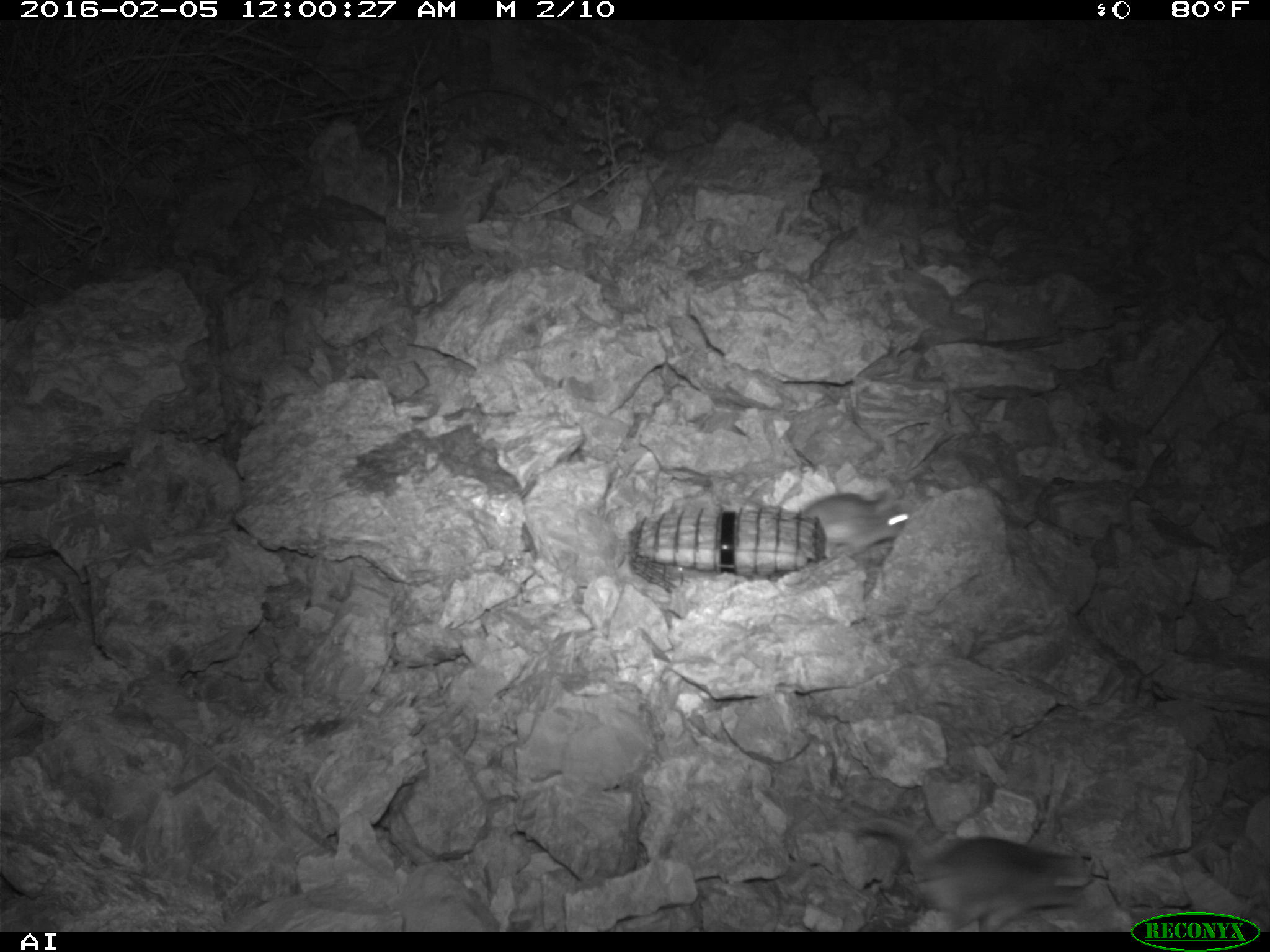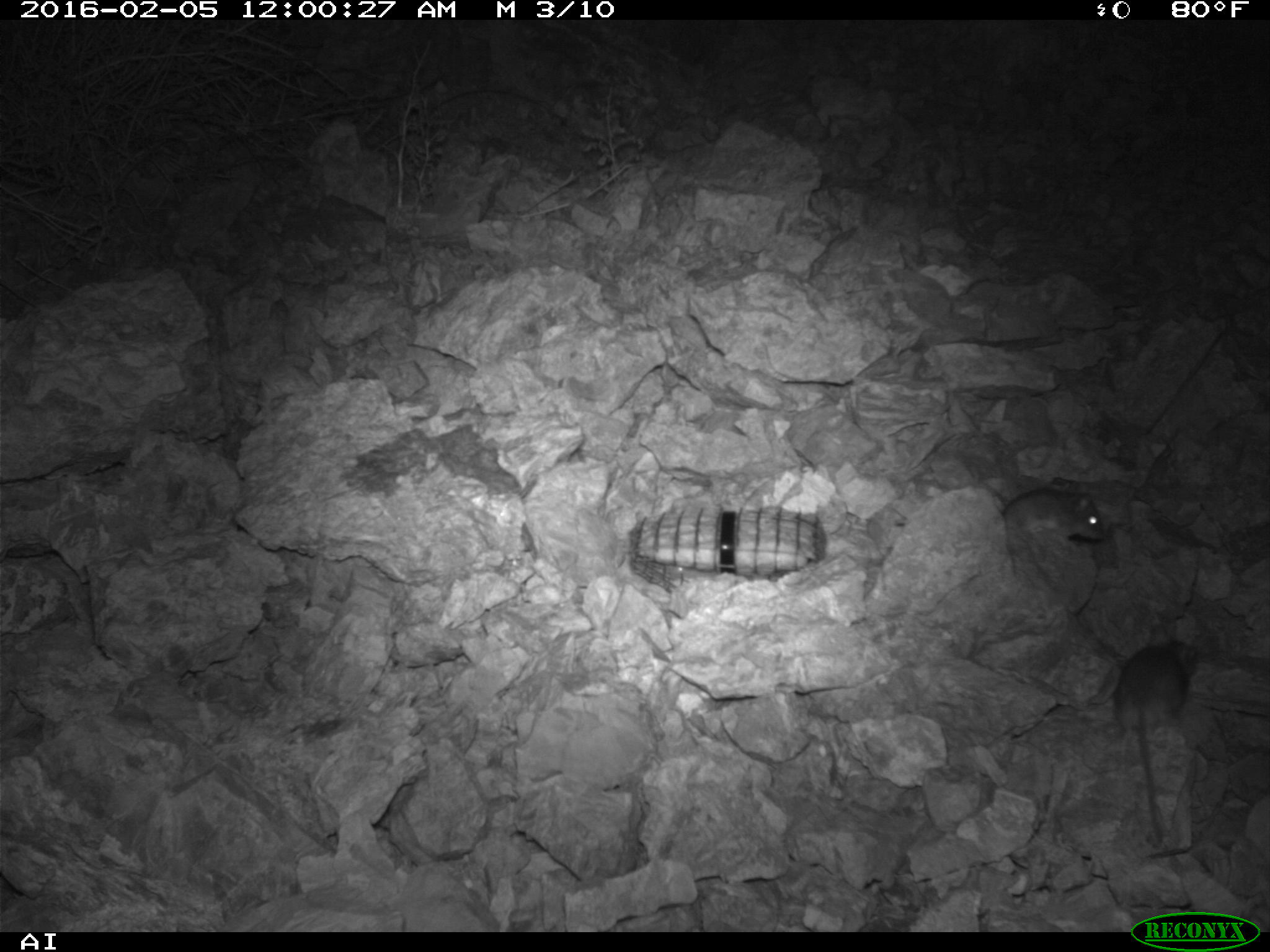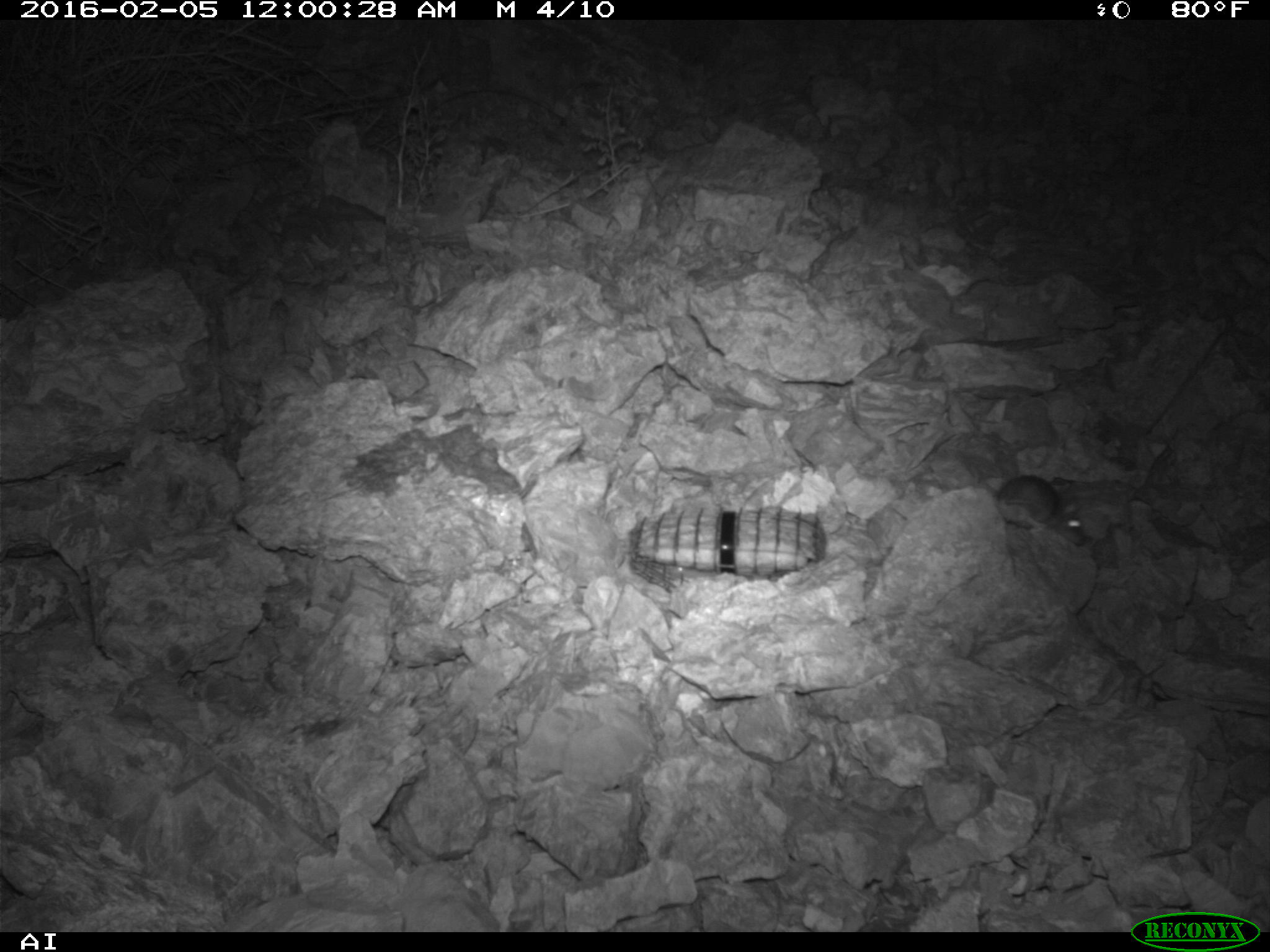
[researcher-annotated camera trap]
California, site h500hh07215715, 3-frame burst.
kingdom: Animalia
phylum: Chordata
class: Mammalia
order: Rodentia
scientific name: Rodentia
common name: rodent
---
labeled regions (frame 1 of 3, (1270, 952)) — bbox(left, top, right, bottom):
rodent: bbox(861, 818, 1091, 932); bbox(801, 488, 910, 558)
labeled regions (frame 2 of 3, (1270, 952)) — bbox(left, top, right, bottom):
rodent: bbox(1113, 623, 1196, 842); bbox(1001, 487, 1104, 541)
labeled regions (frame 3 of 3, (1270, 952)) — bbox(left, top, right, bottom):
rodent: bbox(998, 474, 1085, 545)